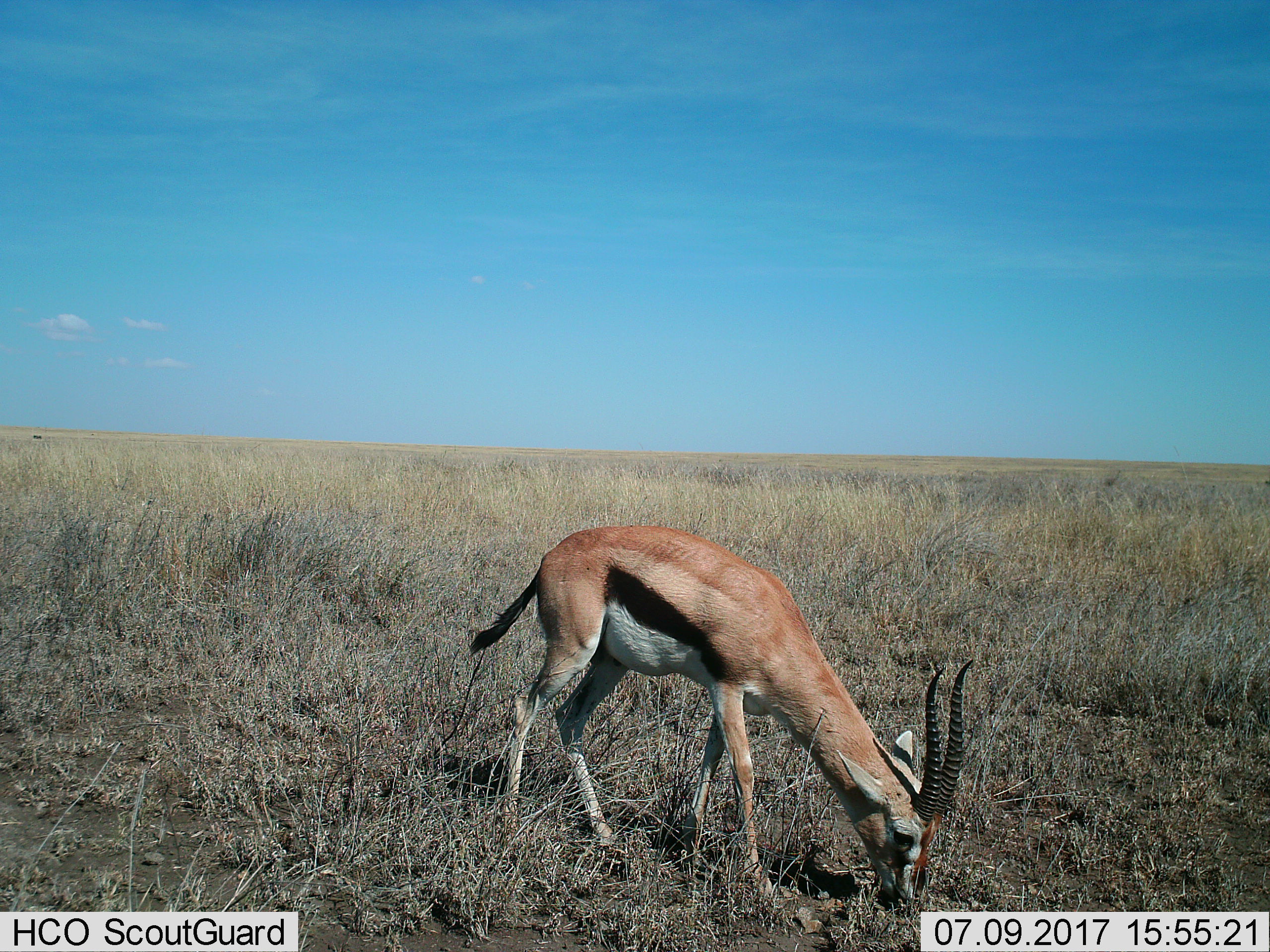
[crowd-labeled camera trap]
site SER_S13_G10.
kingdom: Animalia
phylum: Chordata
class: Mammalia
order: Artiodactyla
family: Bovidae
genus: Eudorcas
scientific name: Eudorcas thomsonii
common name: thomson's gazelle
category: gazellethomsons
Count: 1.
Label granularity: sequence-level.